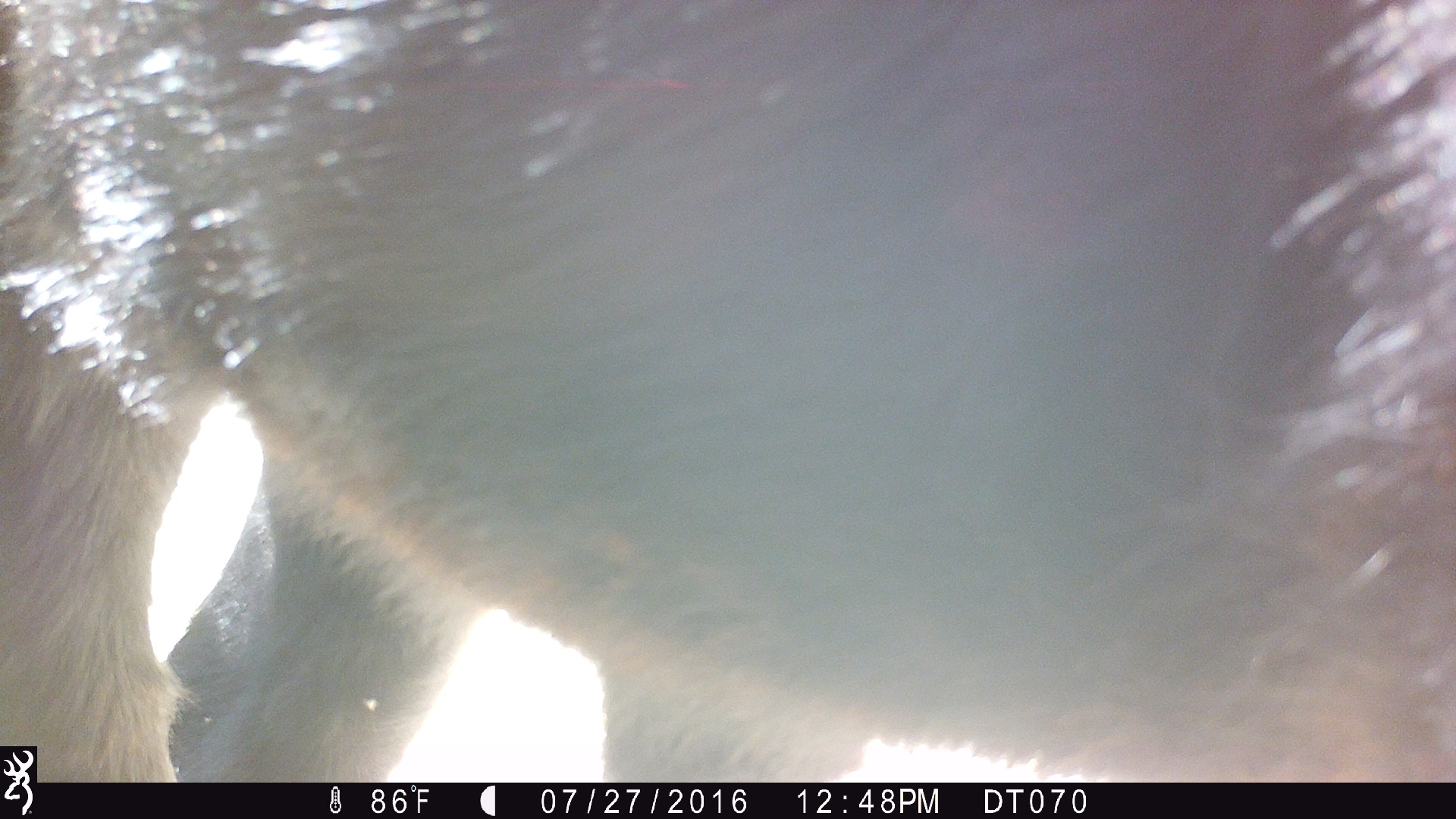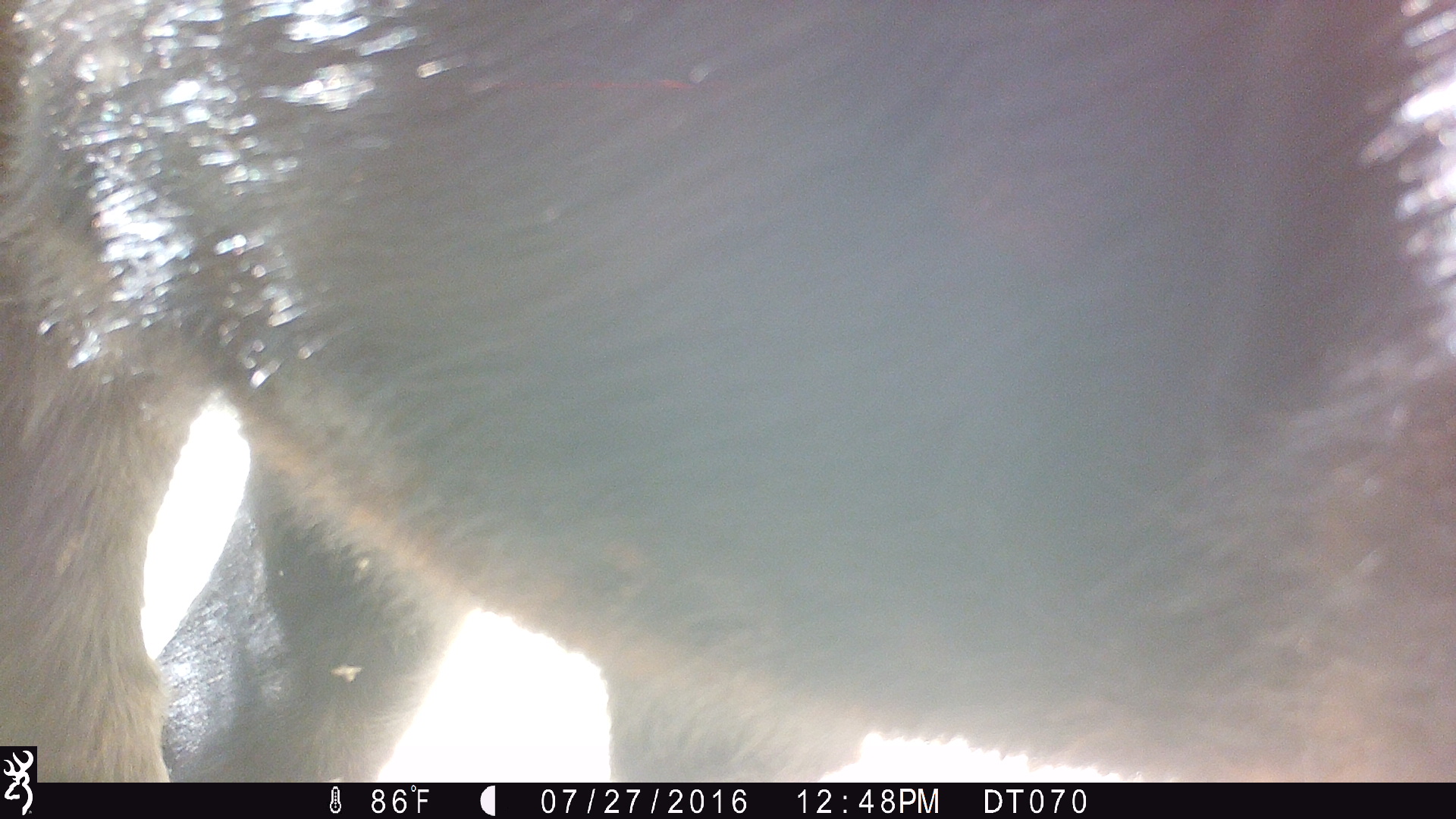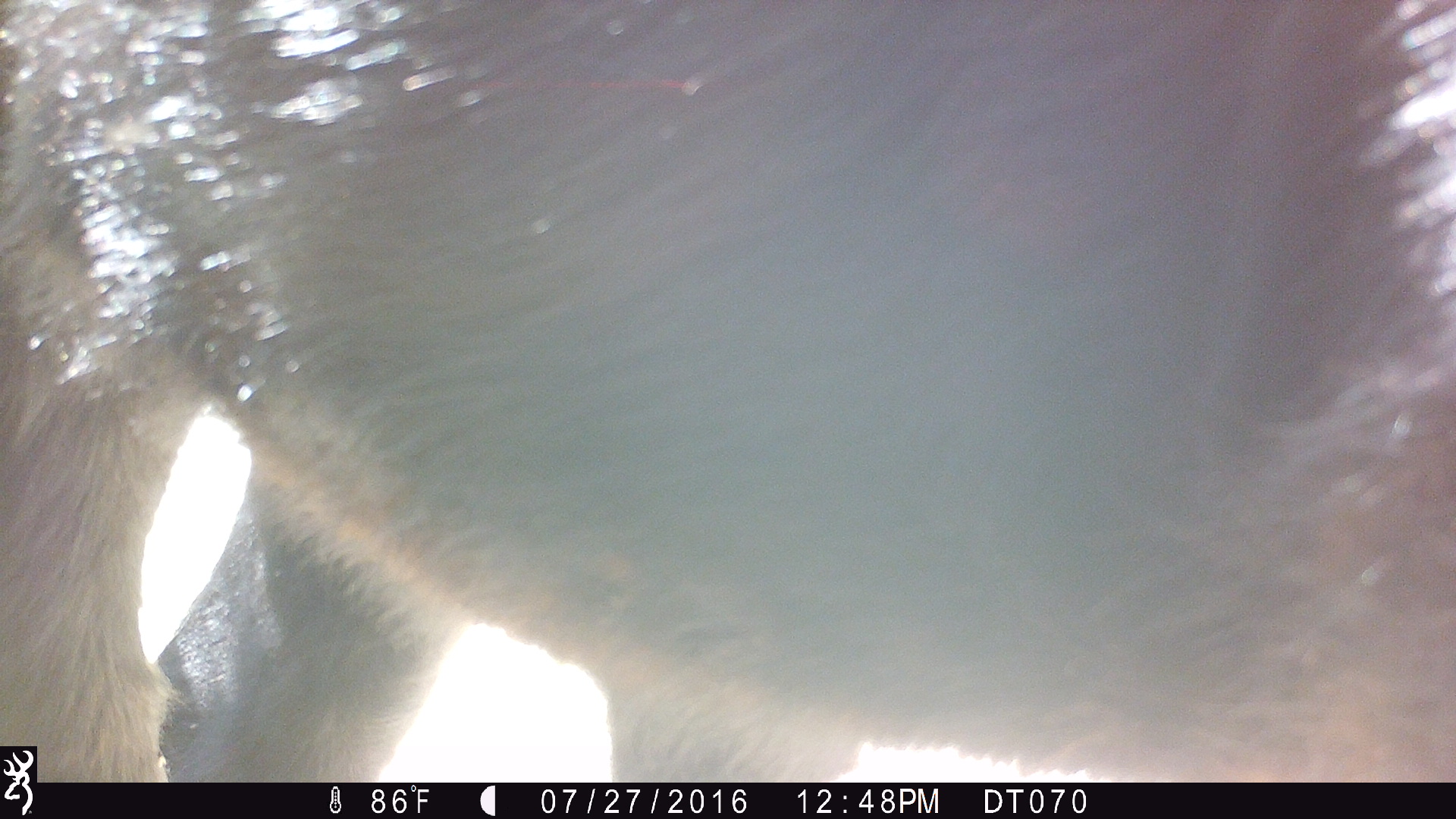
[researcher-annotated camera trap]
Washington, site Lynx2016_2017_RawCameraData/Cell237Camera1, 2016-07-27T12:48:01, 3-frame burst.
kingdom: Animalia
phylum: Chordata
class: Mammalia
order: Artiodactyla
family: Bovidae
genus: Bos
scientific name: Bos taurus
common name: domestic cattle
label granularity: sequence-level